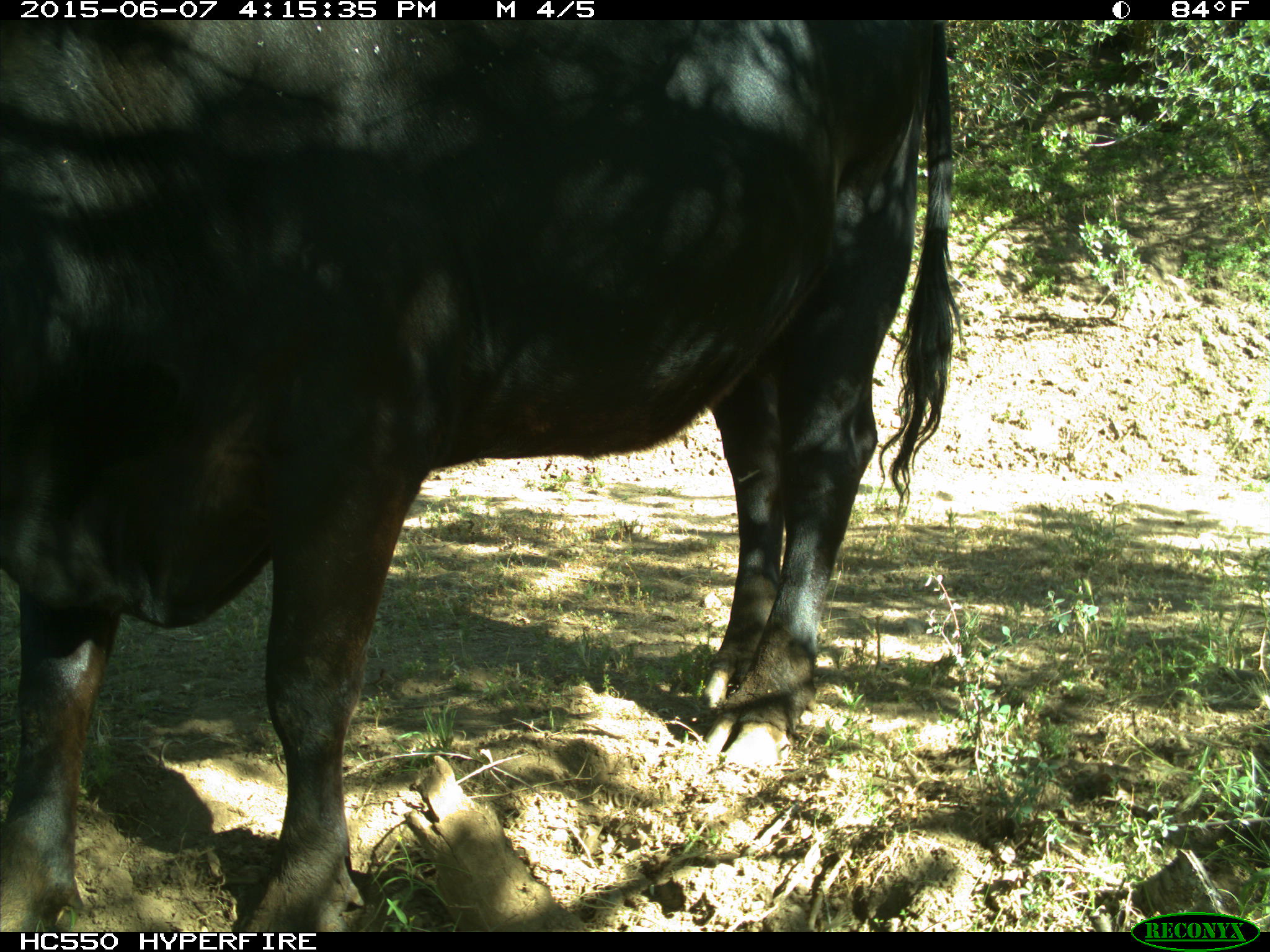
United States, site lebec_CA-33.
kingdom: Animalia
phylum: Chordata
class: Mammalia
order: Artiodactyla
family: Bovidae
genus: Bos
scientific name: Bos taurus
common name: domestic cow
Bos taurus (domestic cow).